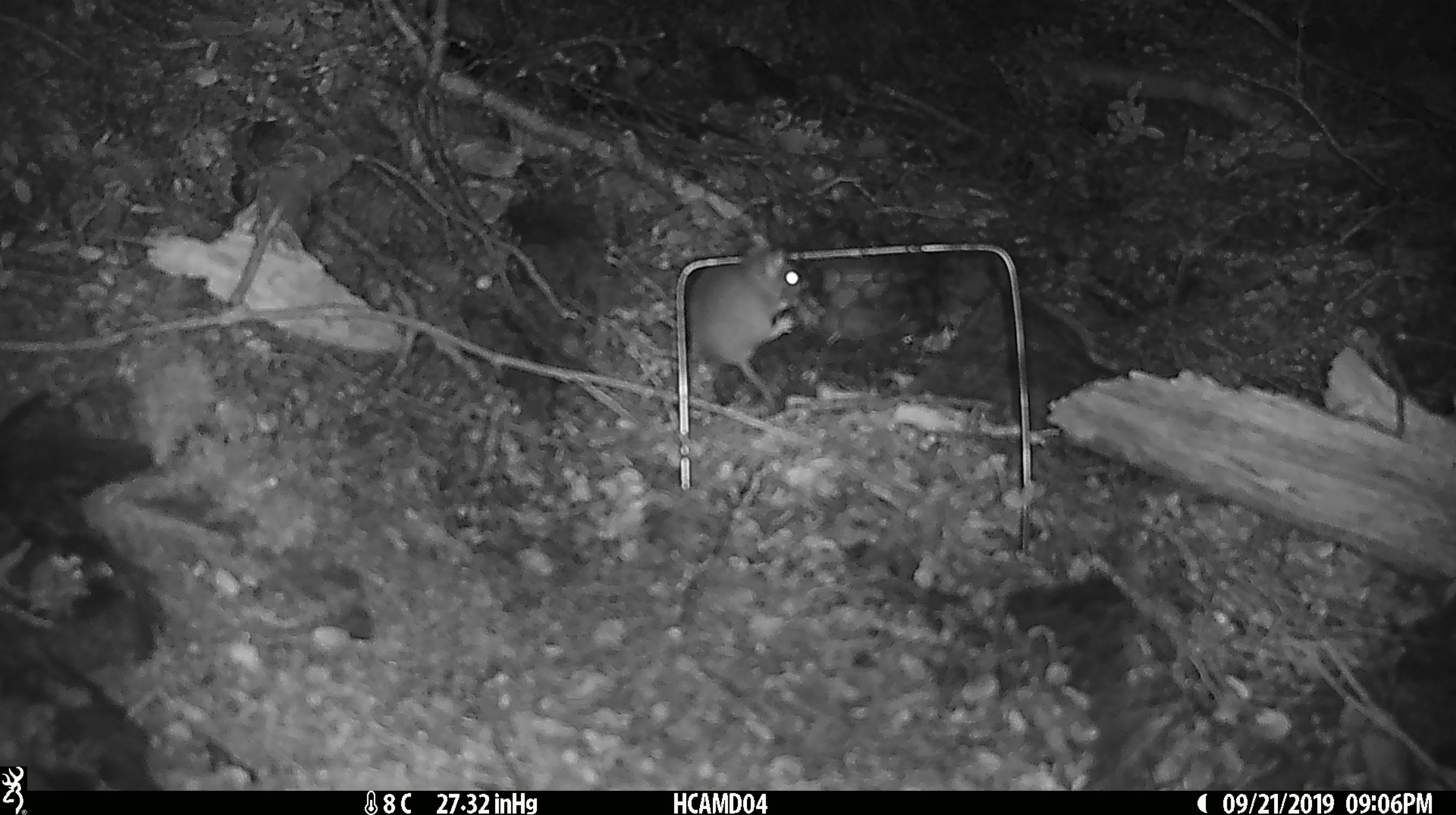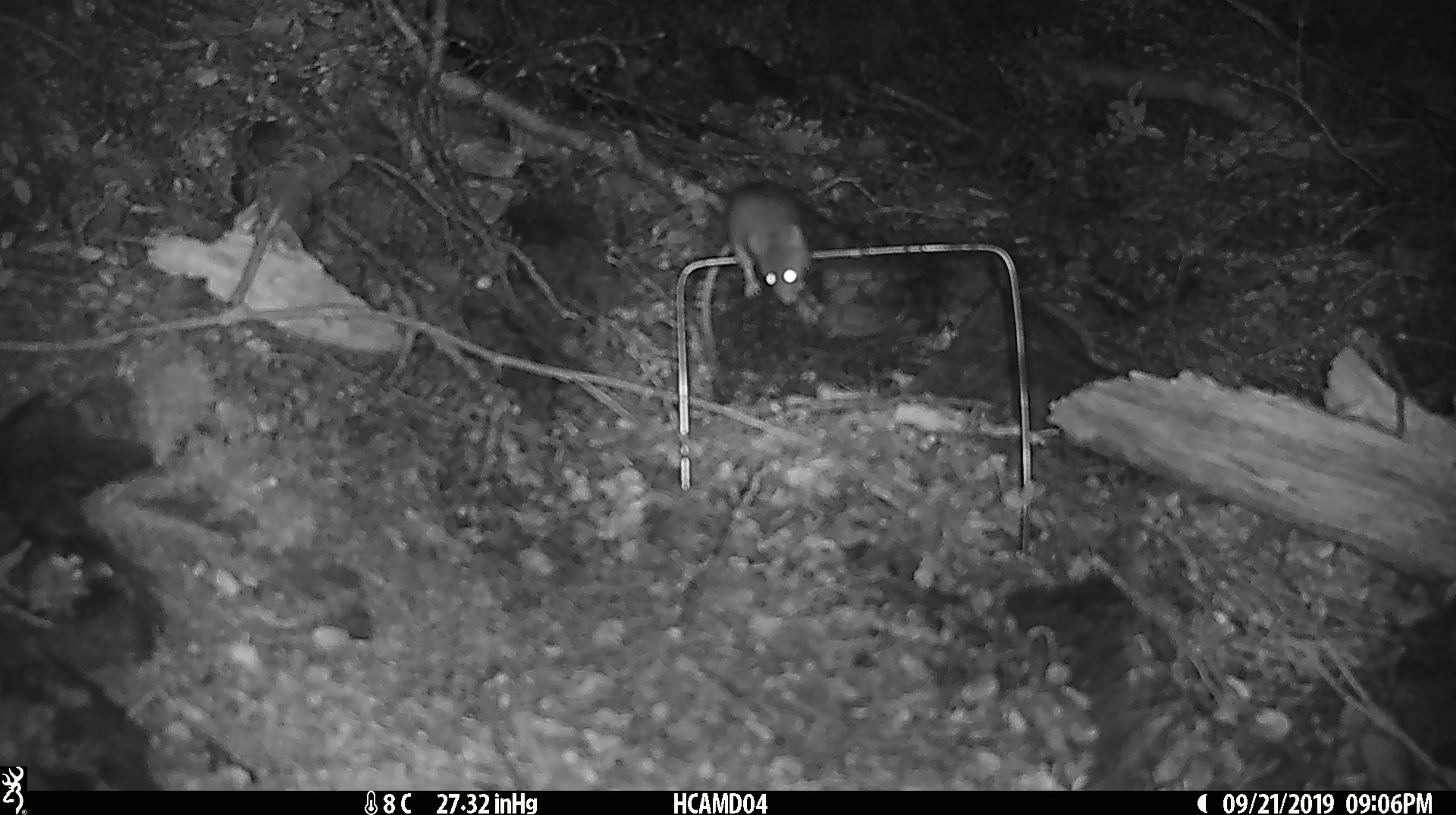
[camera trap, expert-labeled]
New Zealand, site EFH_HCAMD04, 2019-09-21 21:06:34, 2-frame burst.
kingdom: Animalia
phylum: Chordata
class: Mammalia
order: Rodentia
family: Muridae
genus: Mus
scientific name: Mus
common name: mouse